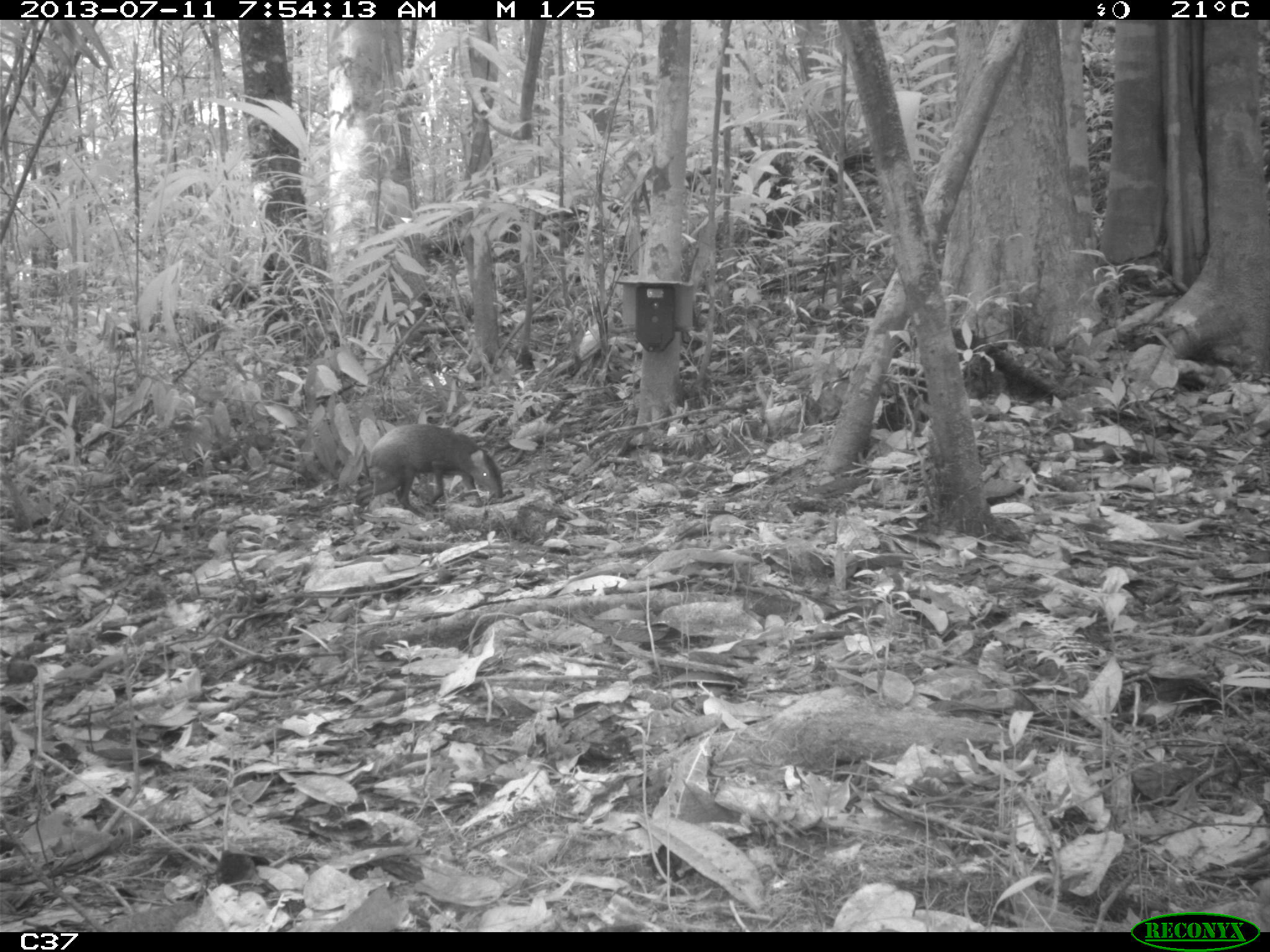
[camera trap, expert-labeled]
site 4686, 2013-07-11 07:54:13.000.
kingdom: Animalia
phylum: Chordata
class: Mammalia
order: Rodentia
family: Dasyproctidae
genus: Dasyprocta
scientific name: Dasyprocta leporina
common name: red-rumped agouti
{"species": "Dasyprocta leporina (red-rumped agouti)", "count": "1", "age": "adult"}